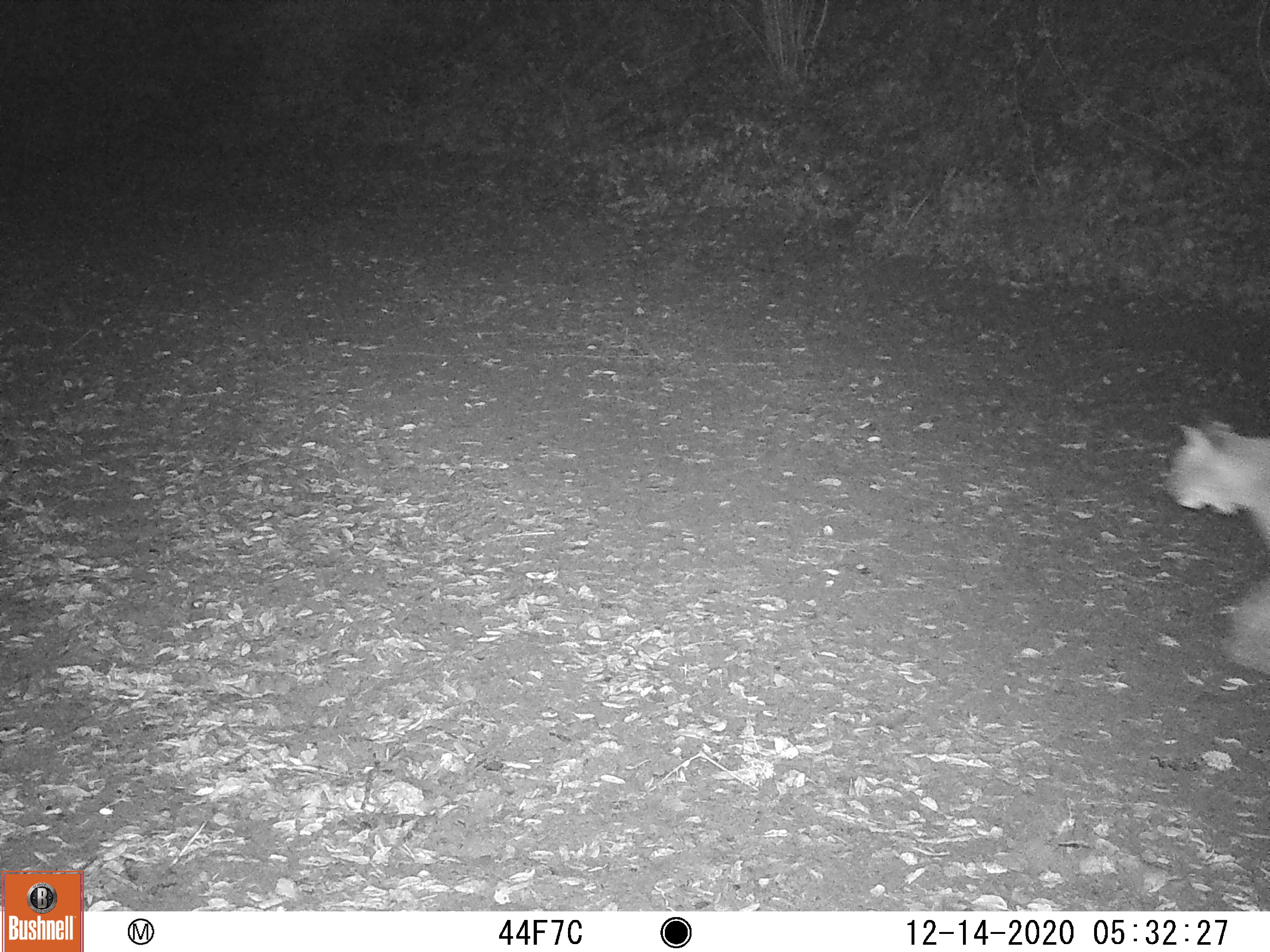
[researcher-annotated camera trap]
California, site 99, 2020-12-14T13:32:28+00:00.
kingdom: Animalia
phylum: Chordata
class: Mammalia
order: Carnivora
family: Felidae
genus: Lynx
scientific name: Lynx rufus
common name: bobcat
Bobcat (Lynx rufus).